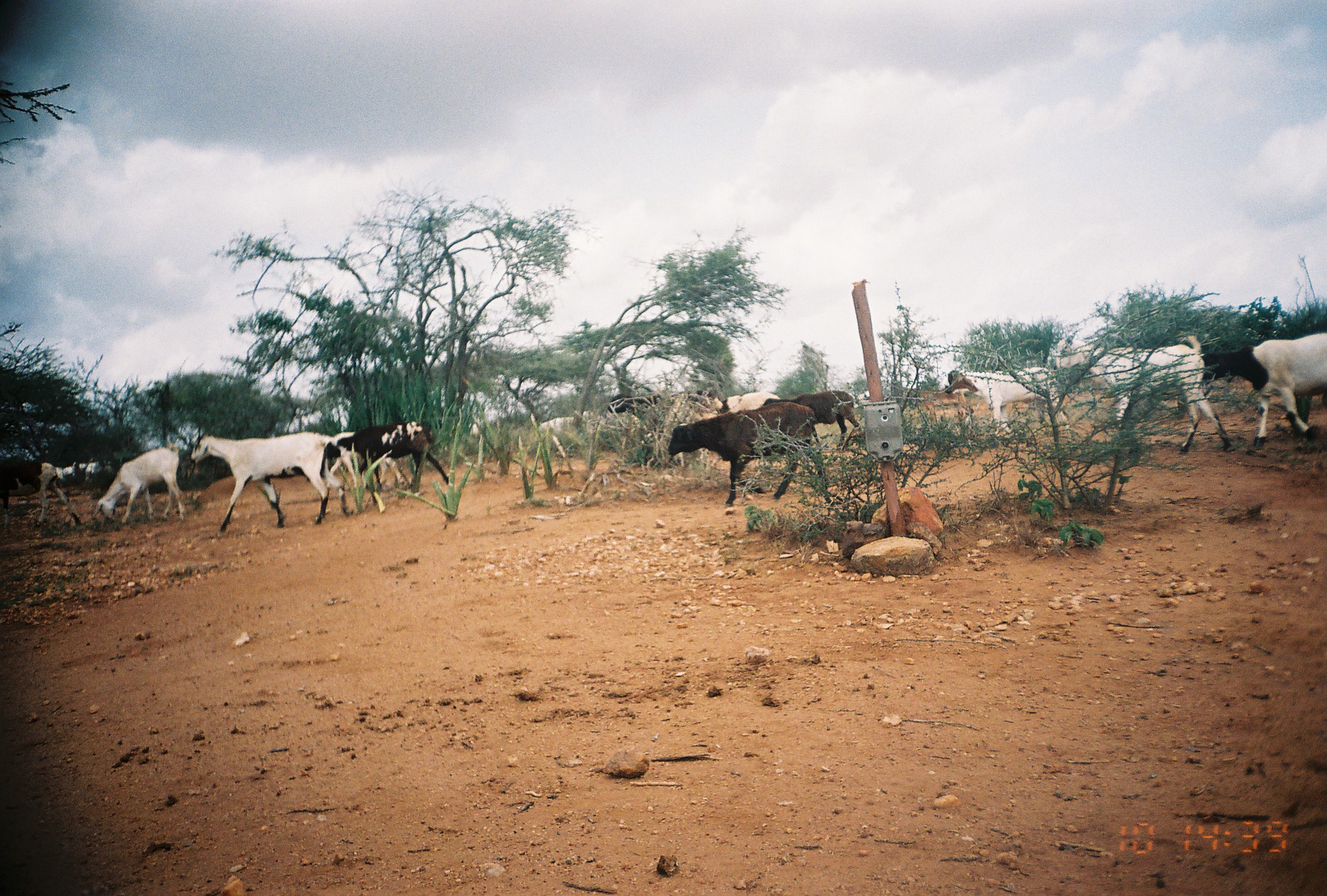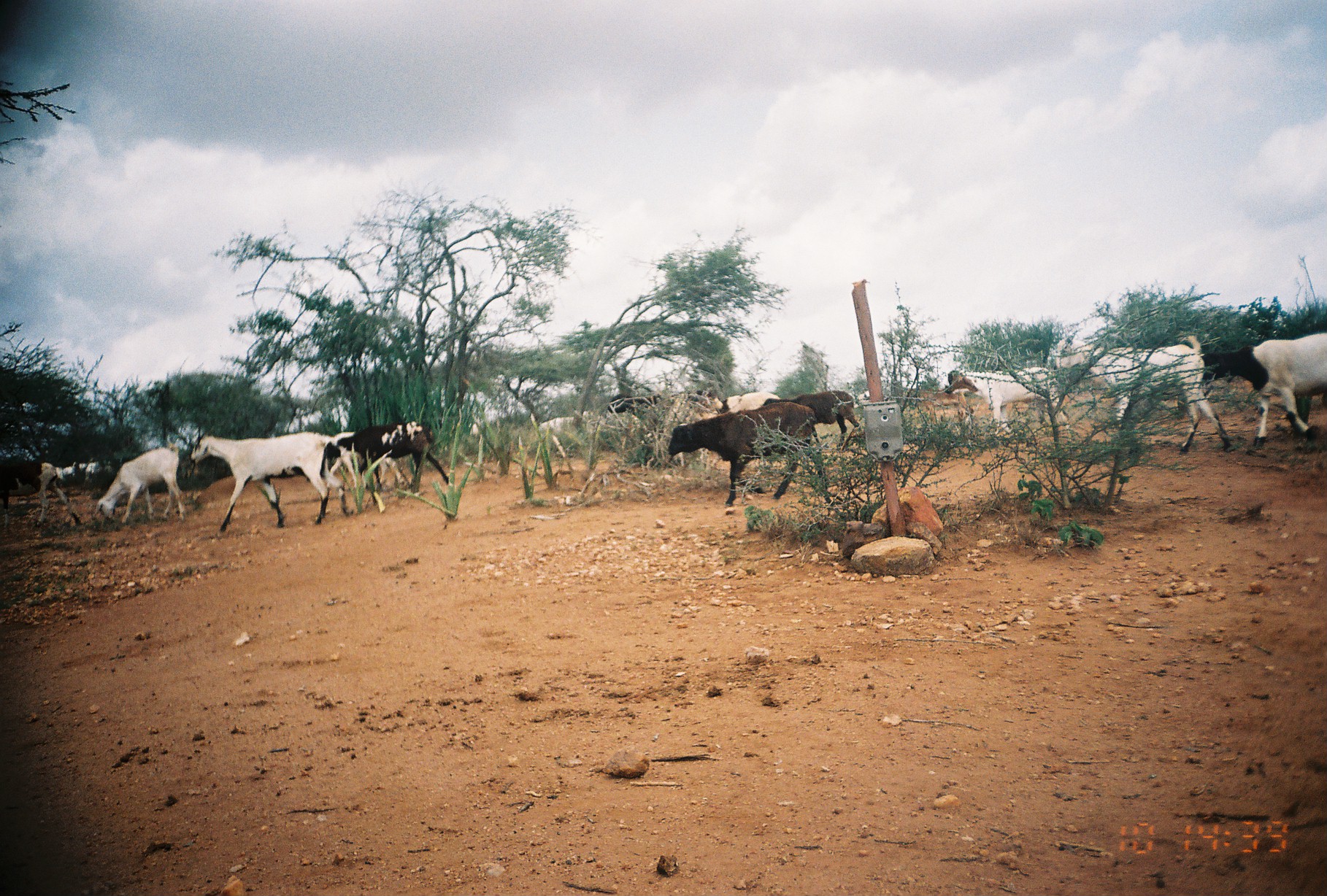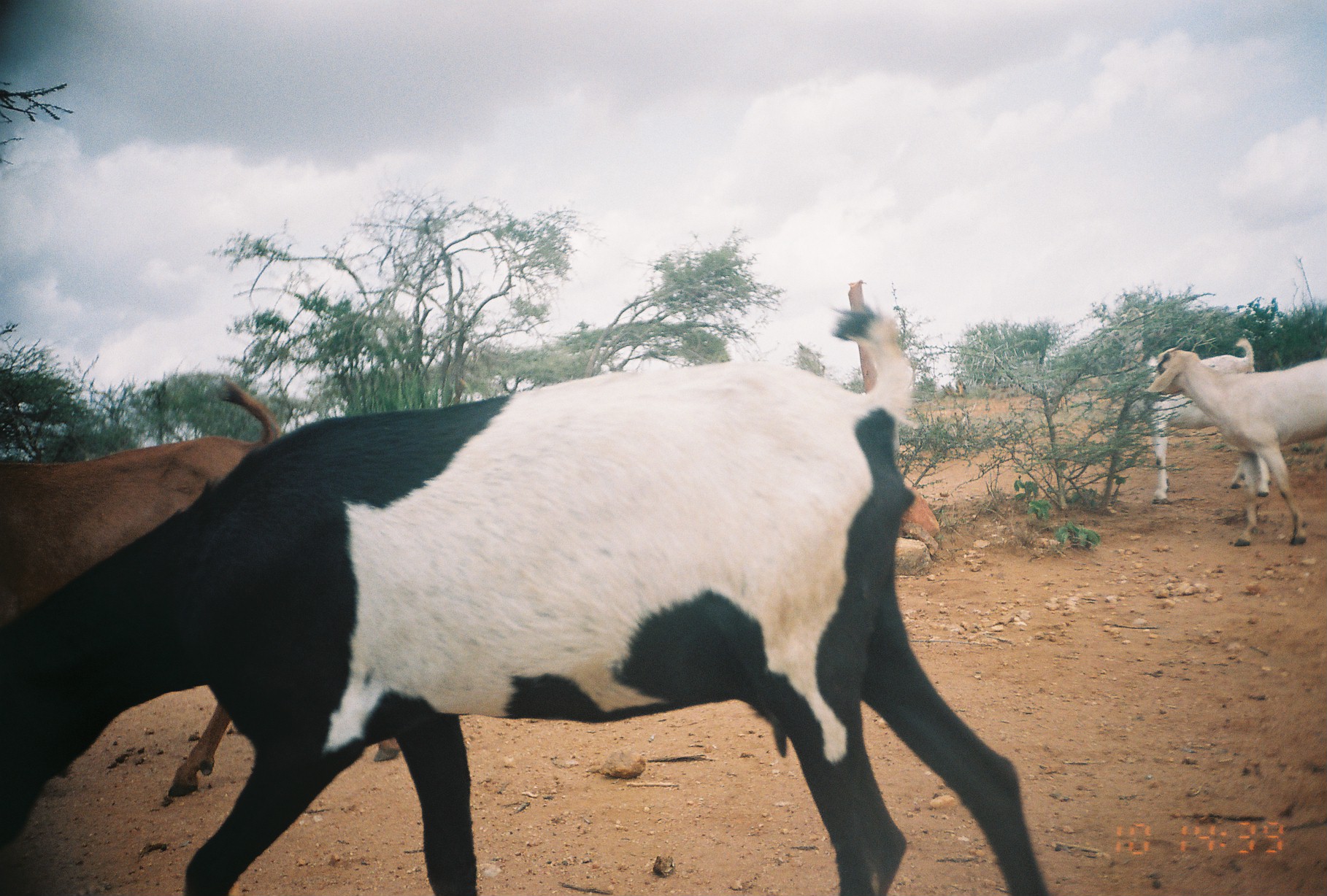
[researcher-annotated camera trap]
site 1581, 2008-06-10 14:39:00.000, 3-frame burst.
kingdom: Animalia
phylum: Chordata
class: Mammalia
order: Artiodactyla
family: Bovidae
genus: Capra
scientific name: Capra aegagrus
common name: wild goat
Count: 12.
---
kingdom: Animalia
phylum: Chordata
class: Mammalia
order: Artiodactyla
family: Bovidae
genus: Ovis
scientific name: Ovis aries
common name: domestic sheep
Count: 7.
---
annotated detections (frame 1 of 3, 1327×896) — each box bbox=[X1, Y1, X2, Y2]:
capra aegagrus: bbox=[1054, 330, 1233, 453]; bbox=[189, 428, 354, 535]; bbox=[666, 400, 831, 506]; bbox=[1202, 329, 1326, 449]; bbox=[607, 390, 724, 467]; bbox=[944, 366, 1072, 436]; bbox=[332, 419, 451, 494]; bbox=[94, 440, 187, 522]; bbox=[0, 455, 82, 531]; bbox=[790, 390, 861, 449]; bbox=[910, 387, 969, 425]; bbox=[325, 431, 357, 496]; bbox=[538, 409, 592, 434]; bbox=[720, 392, 782, 411]; bbox=[54, 465, 80, 492]; bbox=[77, 461, 96, 487]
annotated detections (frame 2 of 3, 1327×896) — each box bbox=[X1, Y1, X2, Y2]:
ovis aries: bbox=[1054, 330, 1233, 453]; bbox=[189, 428, 354, 535]; bbox=[666, 400, 831, 506]; bbox=[1202, 329, 1326, 449]; bbox=[607, 390, 724, 467]; bbox=[944, 366, 1072, 436]; bbox=[332, 419, 451, 494]; bbox=[94, 440, 187, 522]; bbox=[0, 455, 82, 531]; bbox=[790, 390, 861, 449]; bbox=[910, 387, 969, 425]; bbox=[325, 431, 357, 496]; bbox=[538, 409, 592, 434]; bbox=[720, 392, 782, 411]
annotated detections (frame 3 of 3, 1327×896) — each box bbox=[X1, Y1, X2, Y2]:
capra aegagrus: bbox=[0, 300, 1049, 895]; bbox=[0, 373, 400, 798]; bbox=[1145, 346, 1326, 547]; bbox=[1102, 302, 1253, 505]